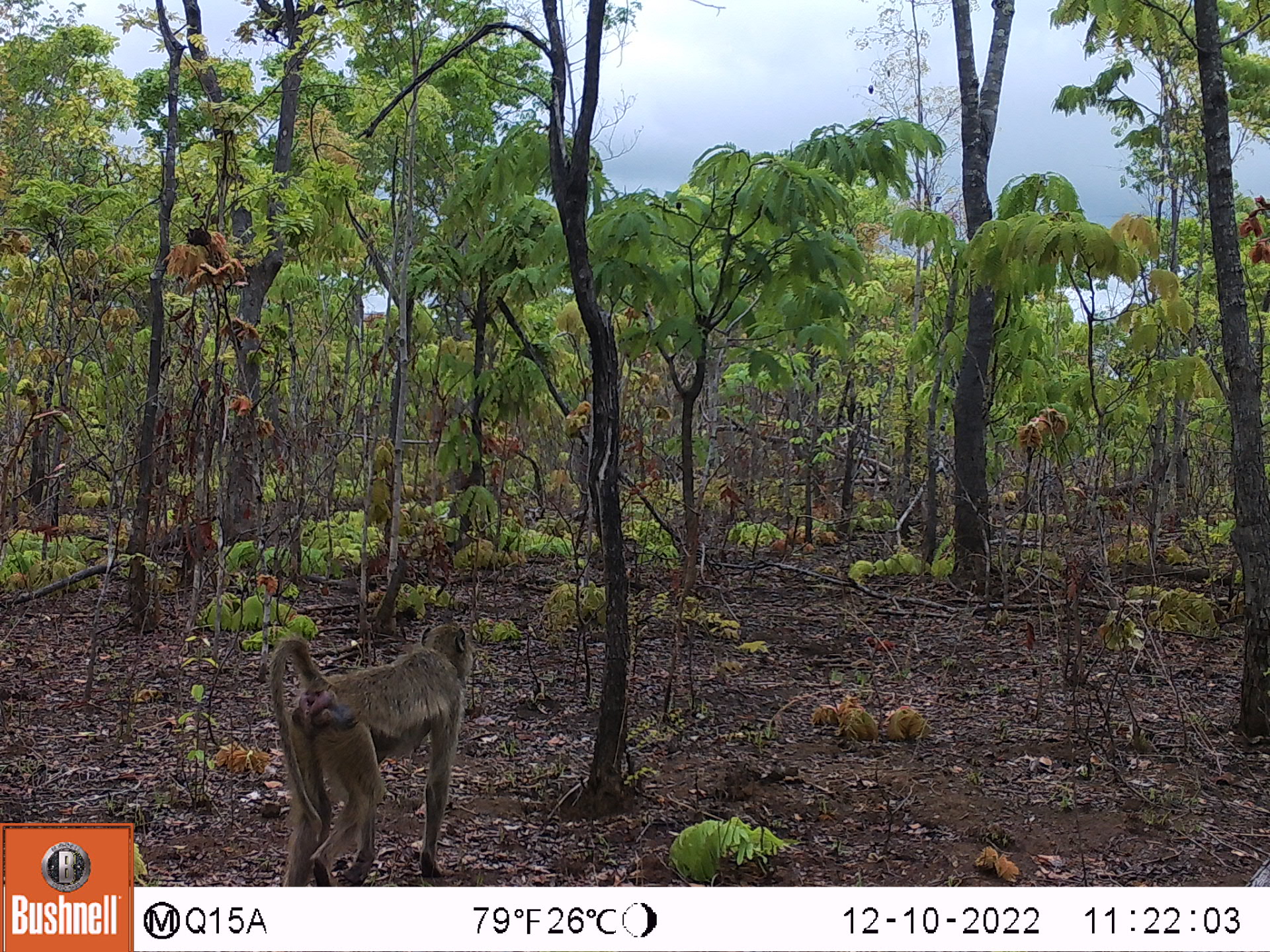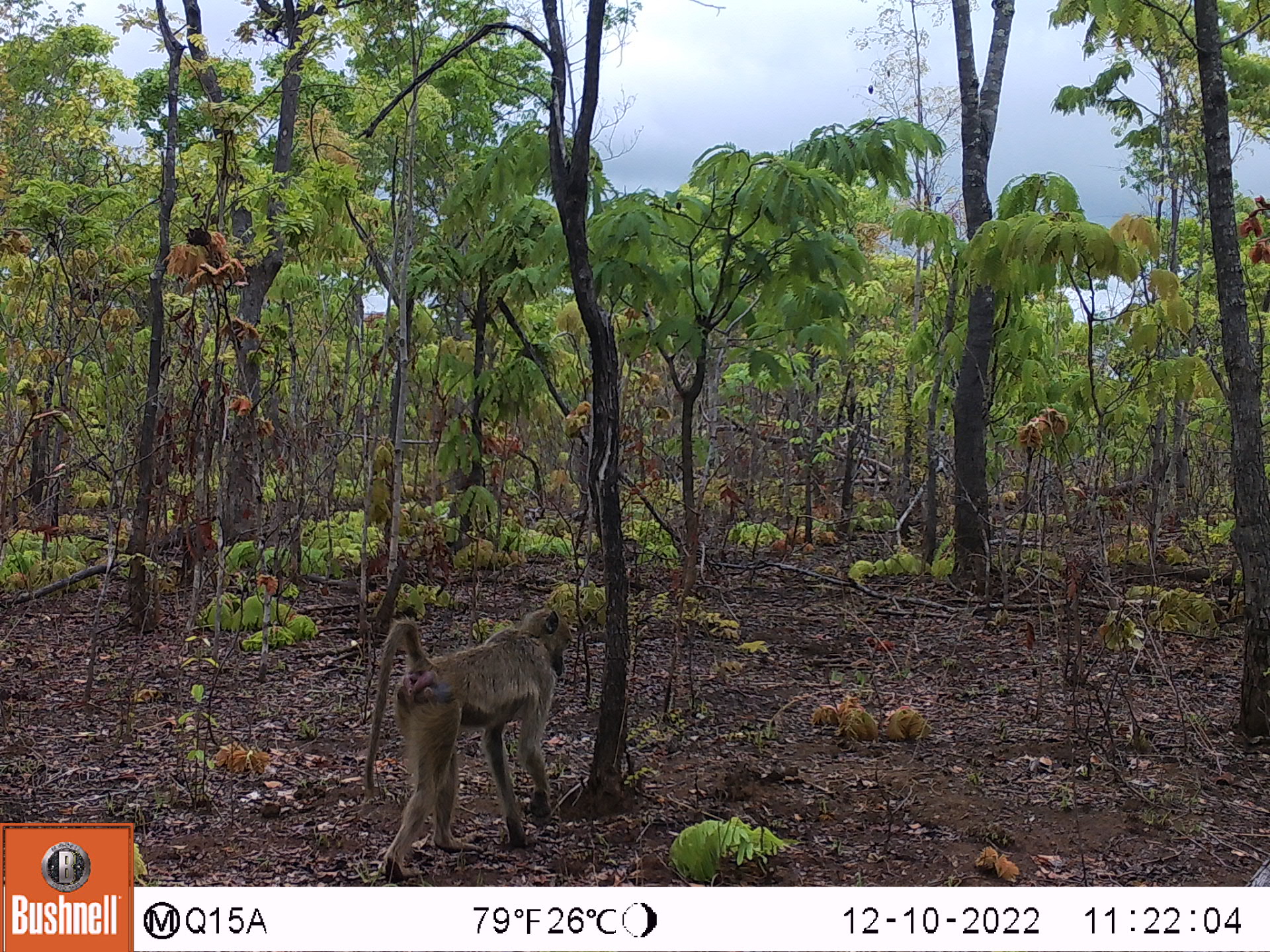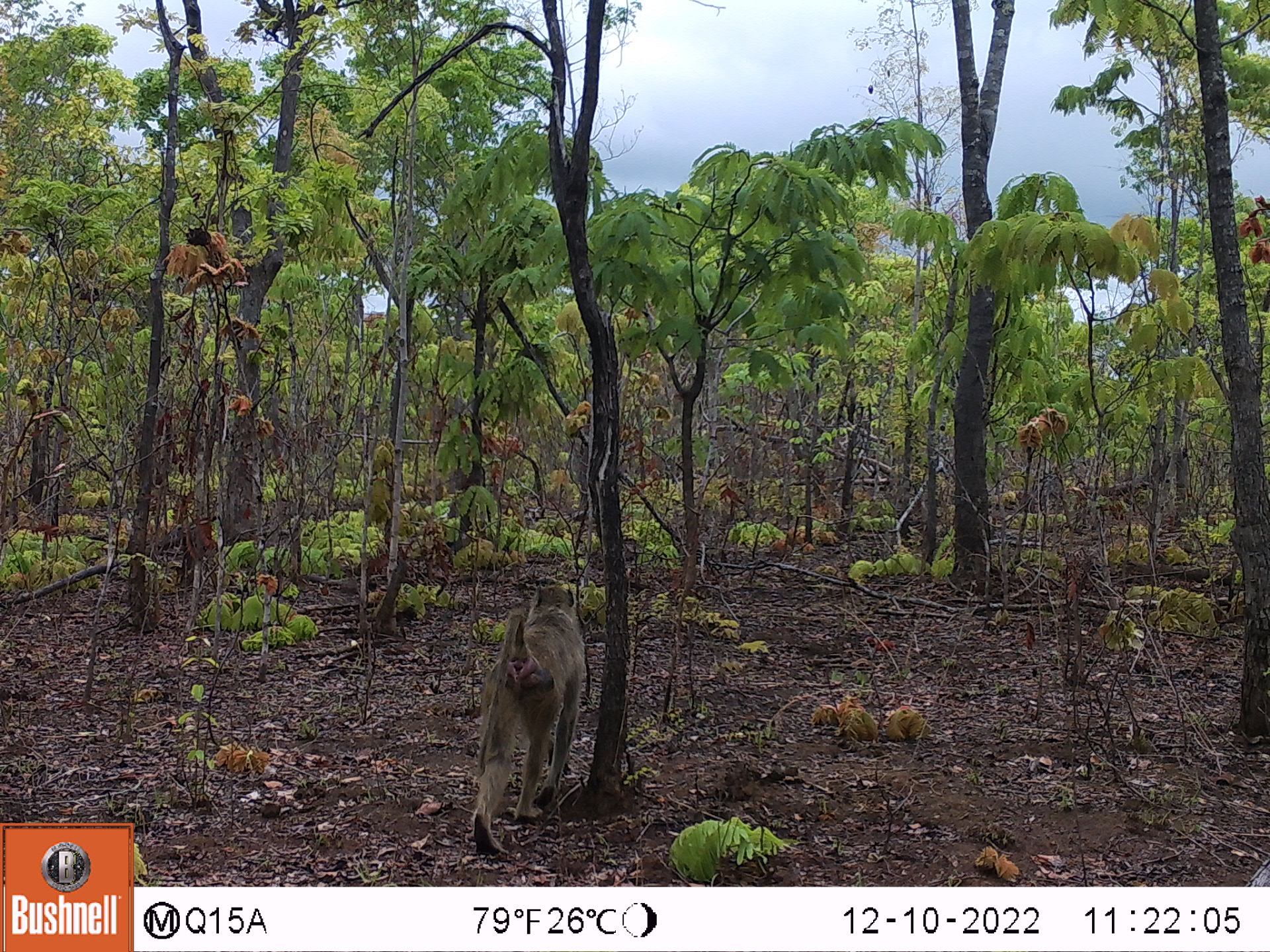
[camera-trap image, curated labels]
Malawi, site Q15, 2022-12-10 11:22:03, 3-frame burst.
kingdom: Animalia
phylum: Chordata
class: Mammalia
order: Primates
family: Cercopithecidae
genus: Papio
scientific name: Papio cynocephalus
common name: yellow baboon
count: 1